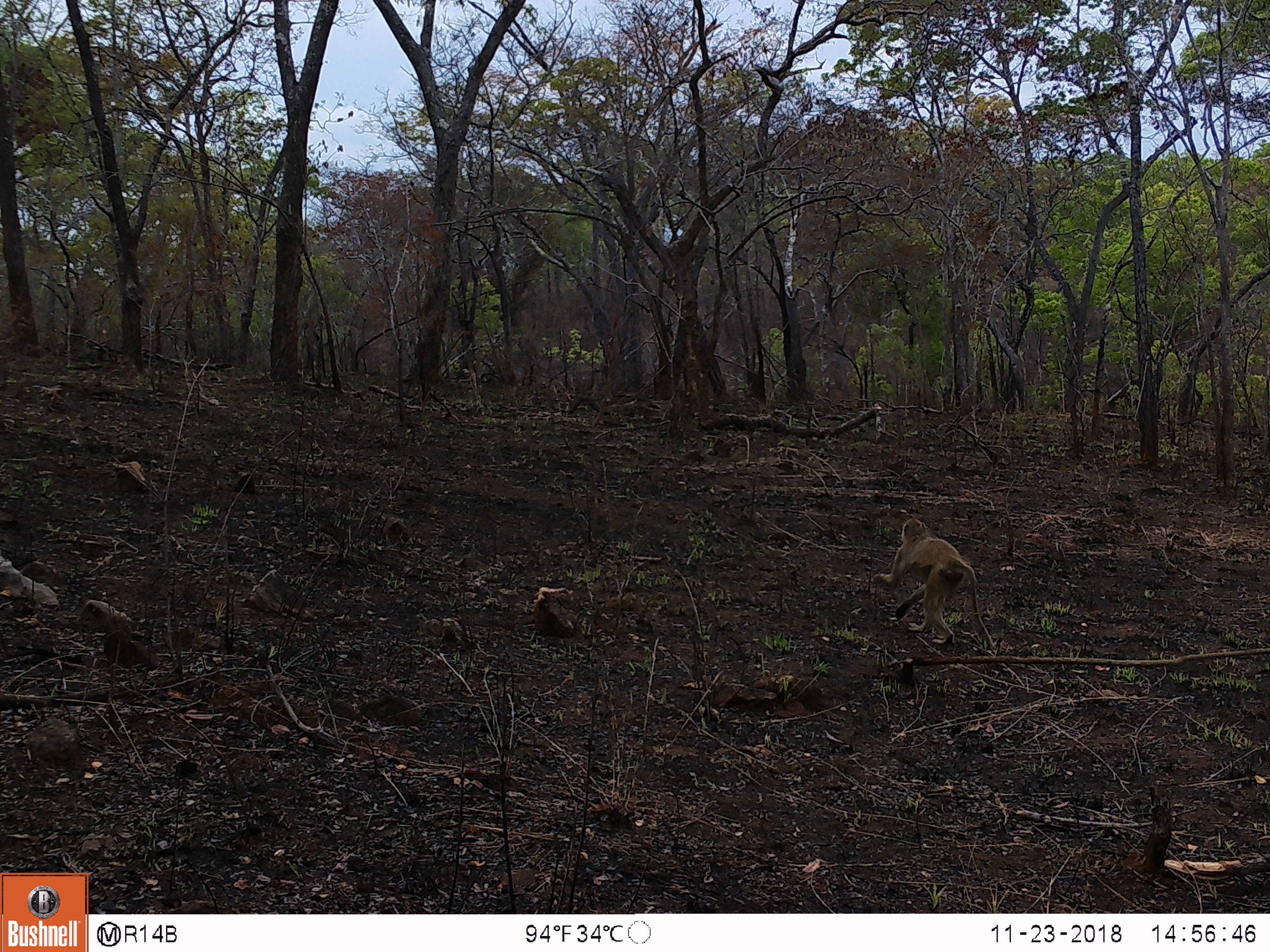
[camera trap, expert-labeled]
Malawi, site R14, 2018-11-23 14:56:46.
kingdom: Animalia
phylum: Chordata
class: Mammalia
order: Primates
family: Cercopithecidae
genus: Papio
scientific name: Papio cynocephalus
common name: yellow baboon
Yellow baboon (Papio cynocephalus), count 1.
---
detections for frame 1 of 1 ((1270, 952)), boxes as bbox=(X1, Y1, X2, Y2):
yellow baboon: bbox=(868, 515, 999, 652)